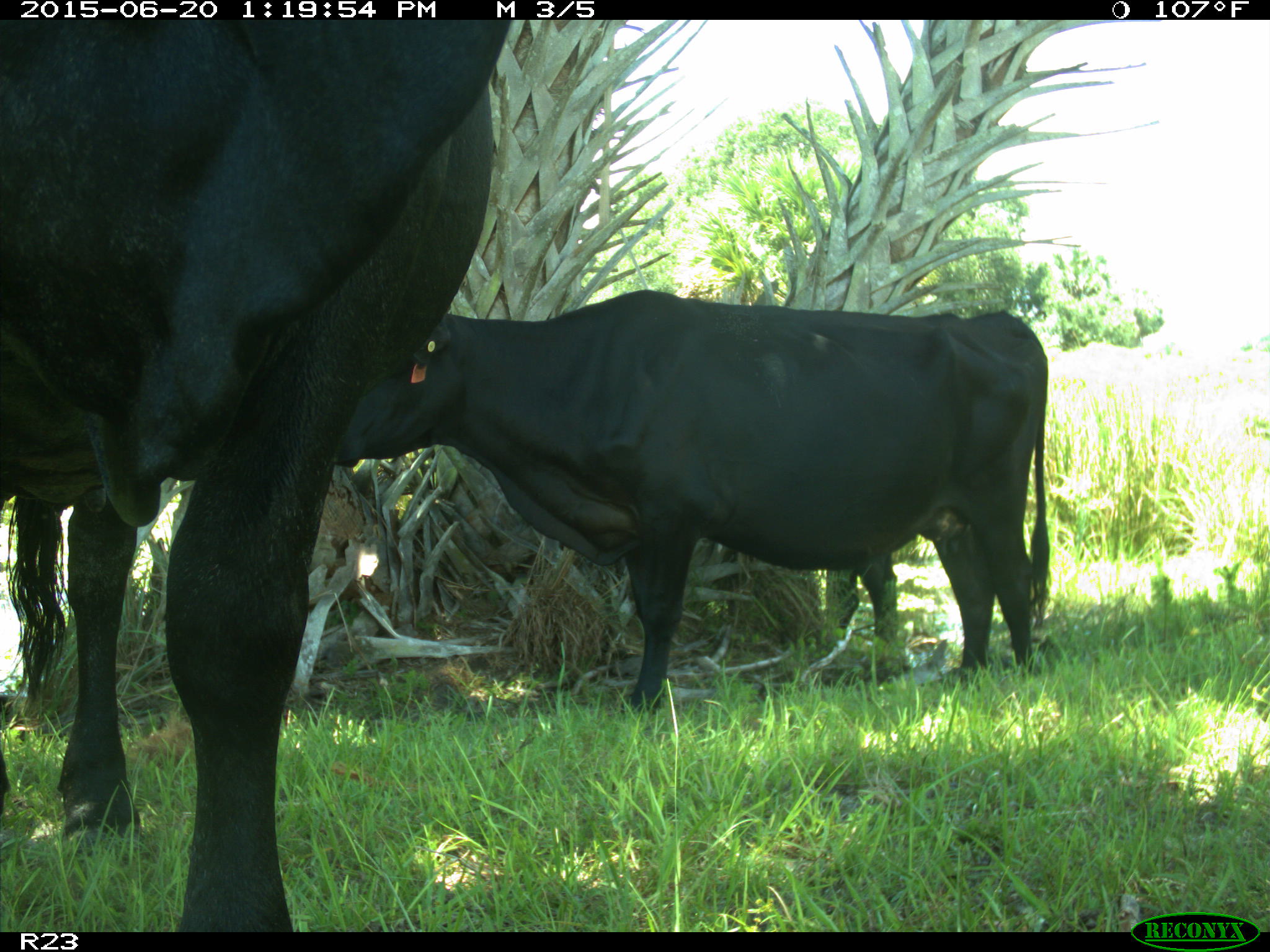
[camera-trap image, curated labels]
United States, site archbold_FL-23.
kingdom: Animalia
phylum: Chordata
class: Mammalia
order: Artiodactyla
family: Bovidae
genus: Bos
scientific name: Bos taurus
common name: domestic cow